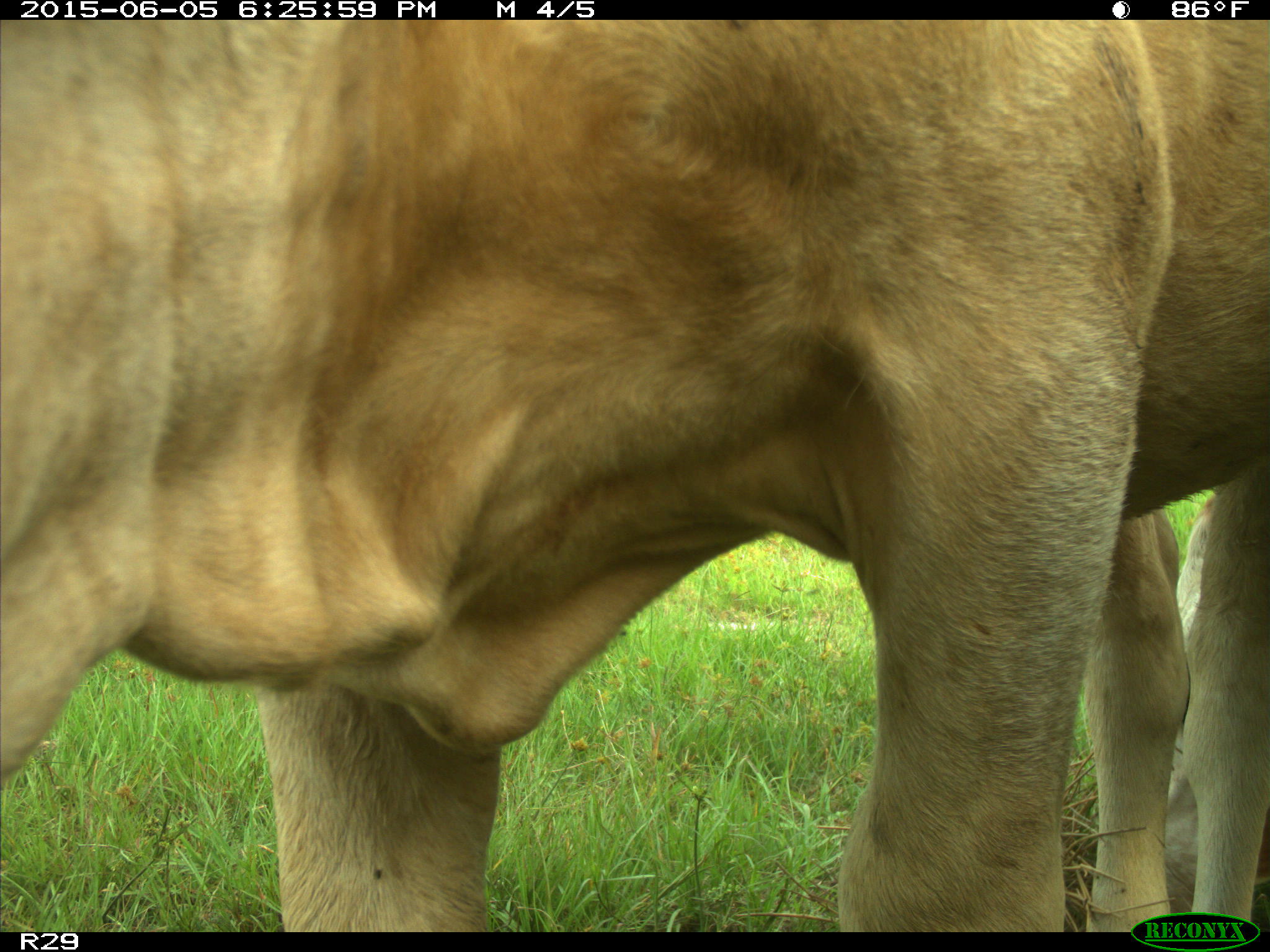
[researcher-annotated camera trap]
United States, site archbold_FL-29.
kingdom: Animalia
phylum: Chordata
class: Mammalia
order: Artiodactyla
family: Bovidae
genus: Bos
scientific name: Bos taurus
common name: domestic cow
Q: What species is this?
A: Bos taurus (domestic cow).